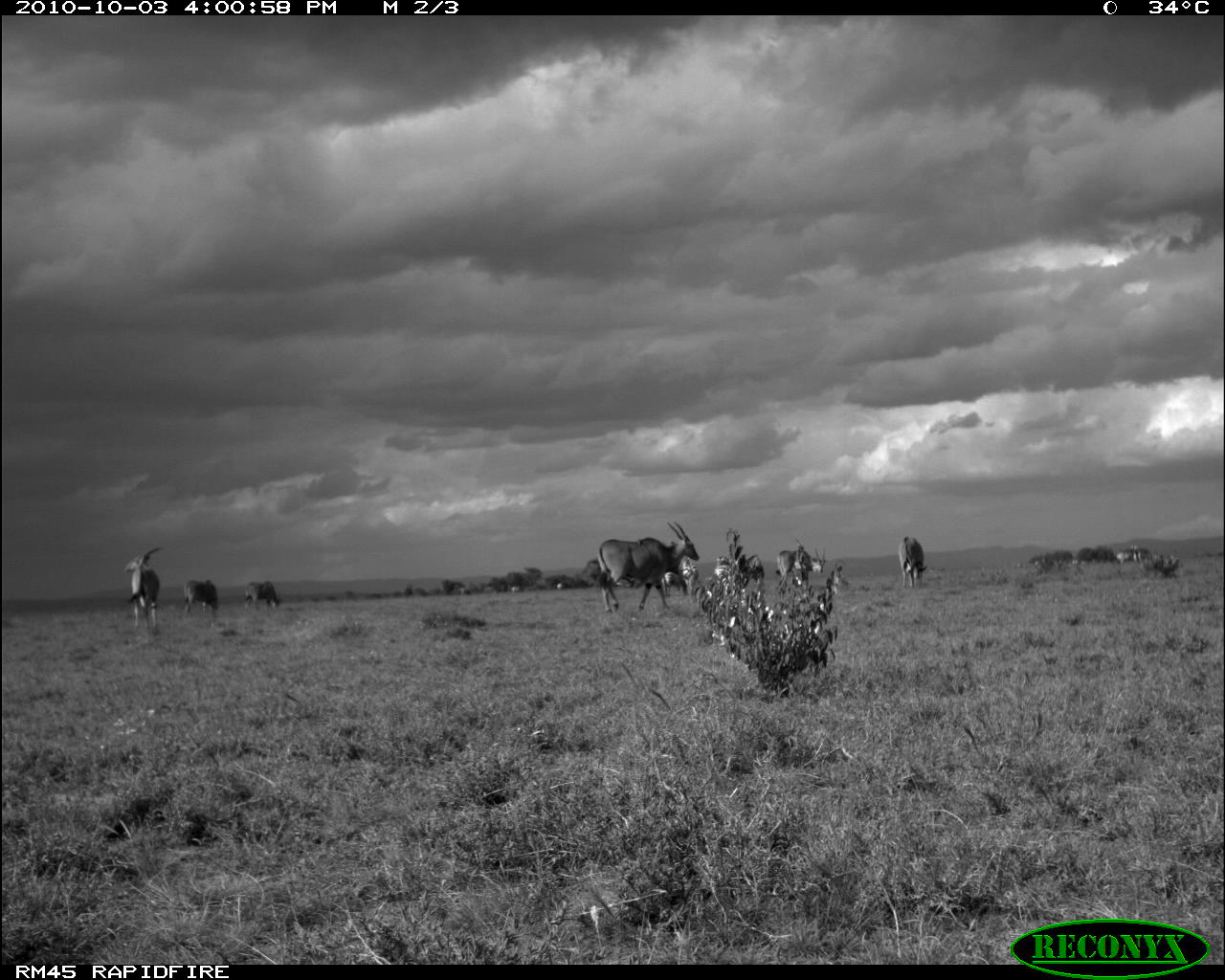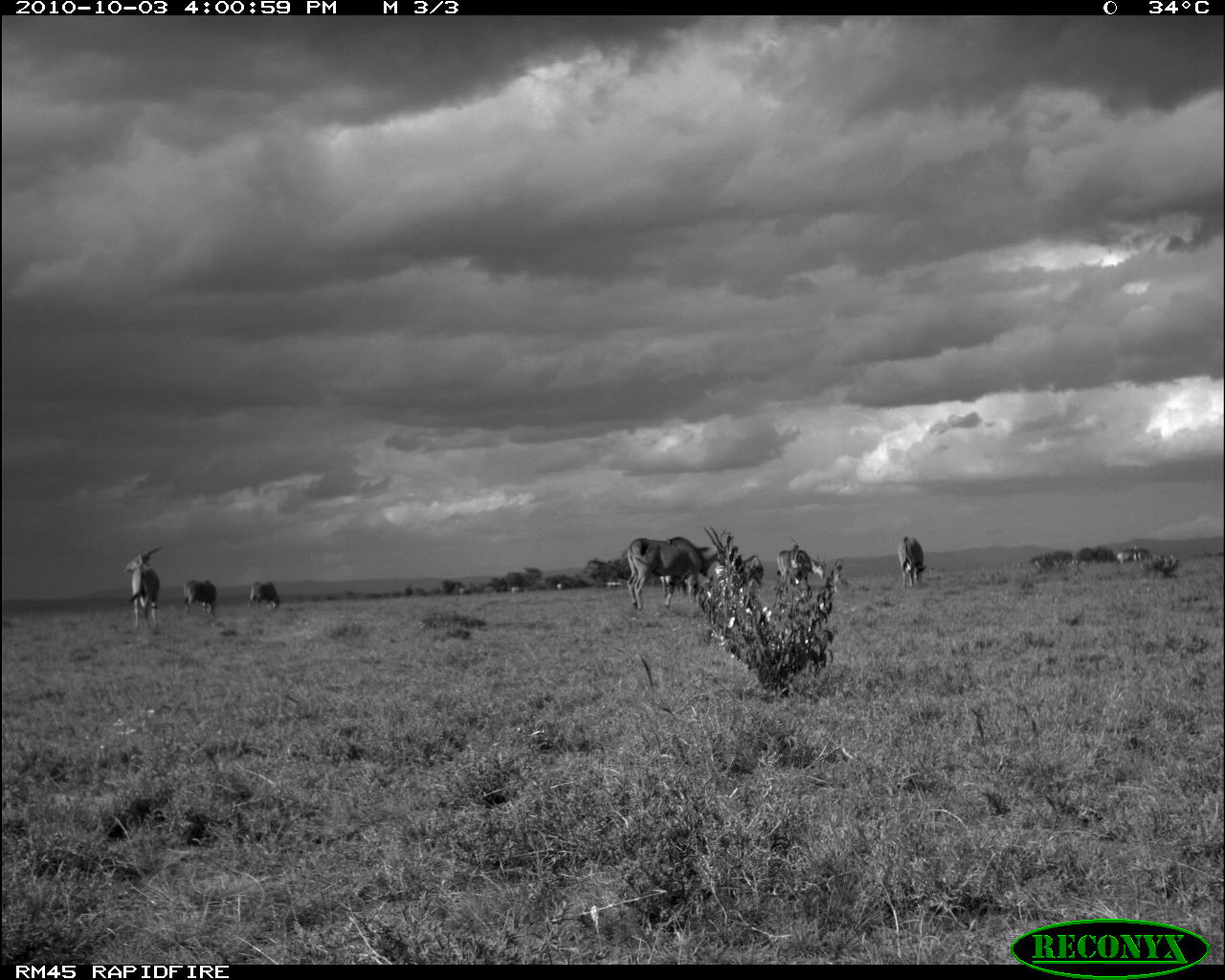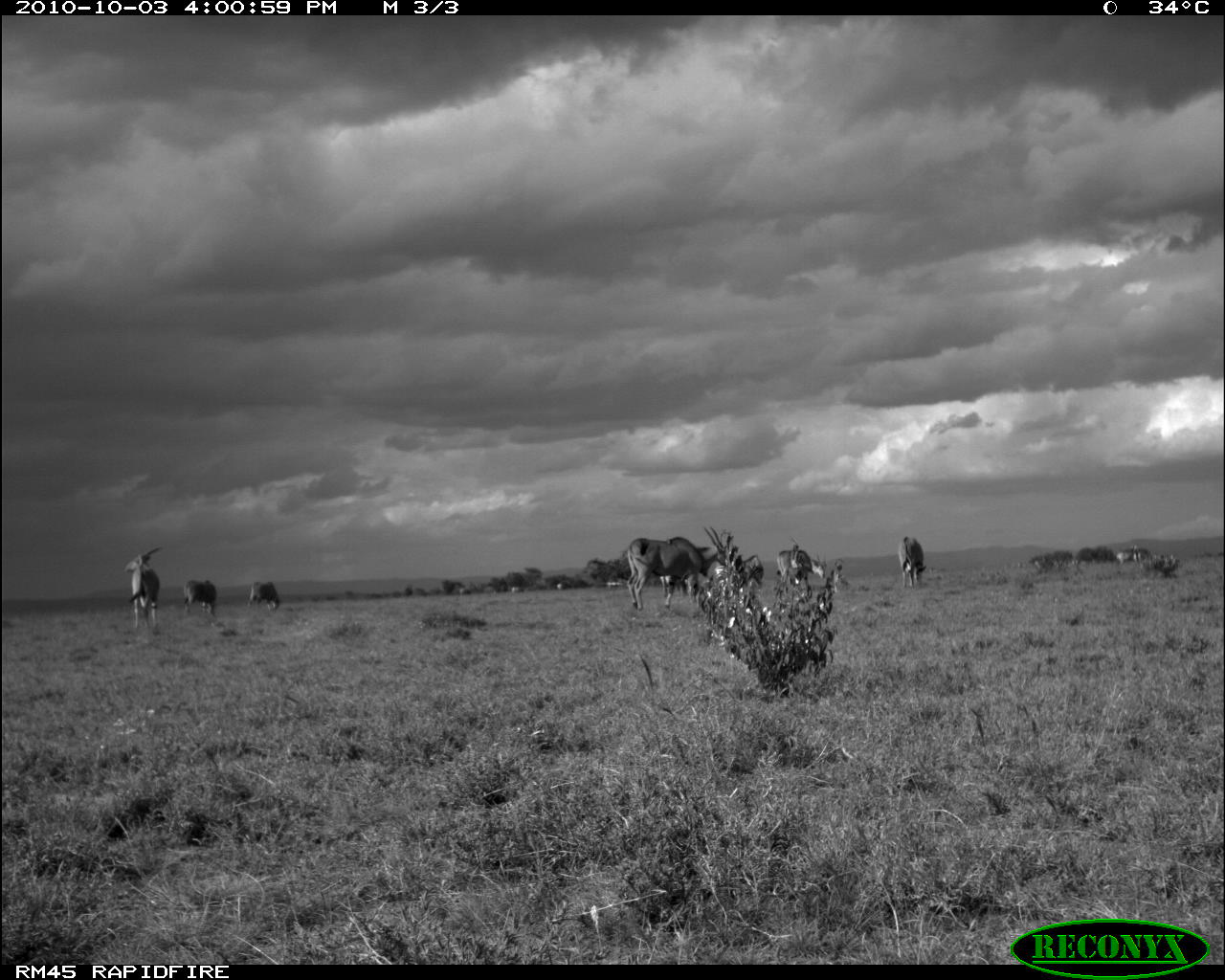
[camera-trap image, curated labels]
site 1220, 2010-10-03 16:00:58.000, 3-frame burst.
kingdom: Animalia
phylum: Chordata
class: Mammalia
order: Perissodactyla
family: Equidae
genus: Equus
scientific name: Equus quagga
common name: plains zebra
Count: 1.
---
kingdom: Animalia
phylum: Chordata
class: Mammalia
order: Artiodactyla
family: Bovidae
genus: Tragelaphus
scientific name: Tragelaphus oryx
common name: eland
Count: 4.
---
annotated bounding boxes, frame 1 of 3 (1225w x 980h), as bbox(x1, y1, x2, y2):
equus quagga: bbox(598, 520, 701, 614); bbox(122, 546, 163, 630); bbox(776, 547, 827, 592); bbox(897, 536, 927, 588); bbox(182, 579, 218, 620); bbox(244, 581, 281, 611)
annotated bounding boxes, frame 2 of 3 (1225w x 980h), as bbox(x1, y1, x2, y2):
tragelaphus oryx: bbox(626, 526, 729, 611); bbox(124, 547, 164, 627); bbox(776, 548, 826, 585); bbox(716, 554, 763, 589); bbox(898, 535, 926, 588); bbox(183, 579, 216, 617); bbox(248, 581, 279, 614)